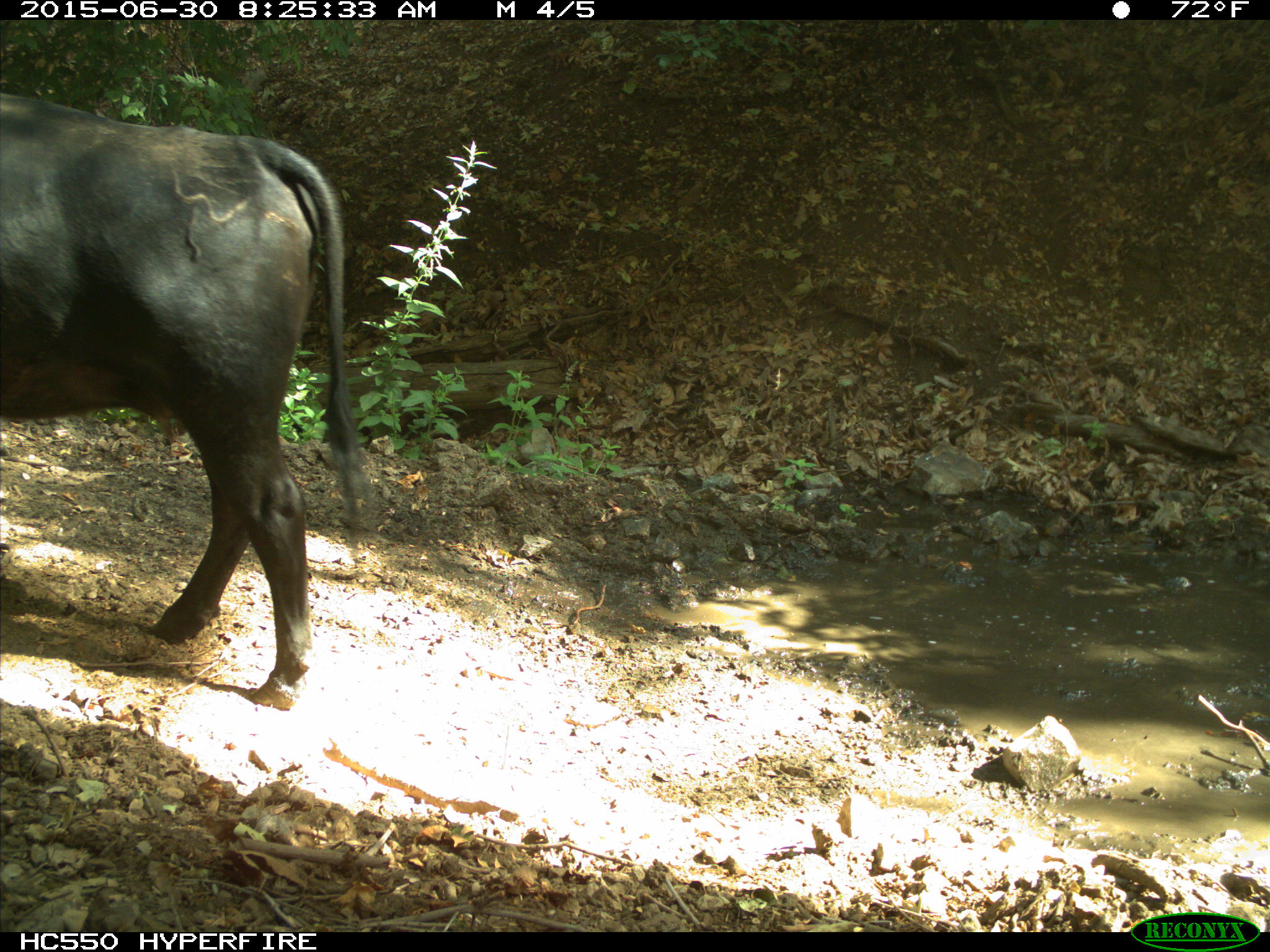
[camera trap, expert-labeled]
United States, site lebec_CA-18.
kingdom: Animalia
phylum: Chordata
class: Mammalia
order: Artiodactyla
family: Bovidae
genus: Bos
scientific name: Bos taurus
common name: domestic cow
Bos taurus (domestic cow).